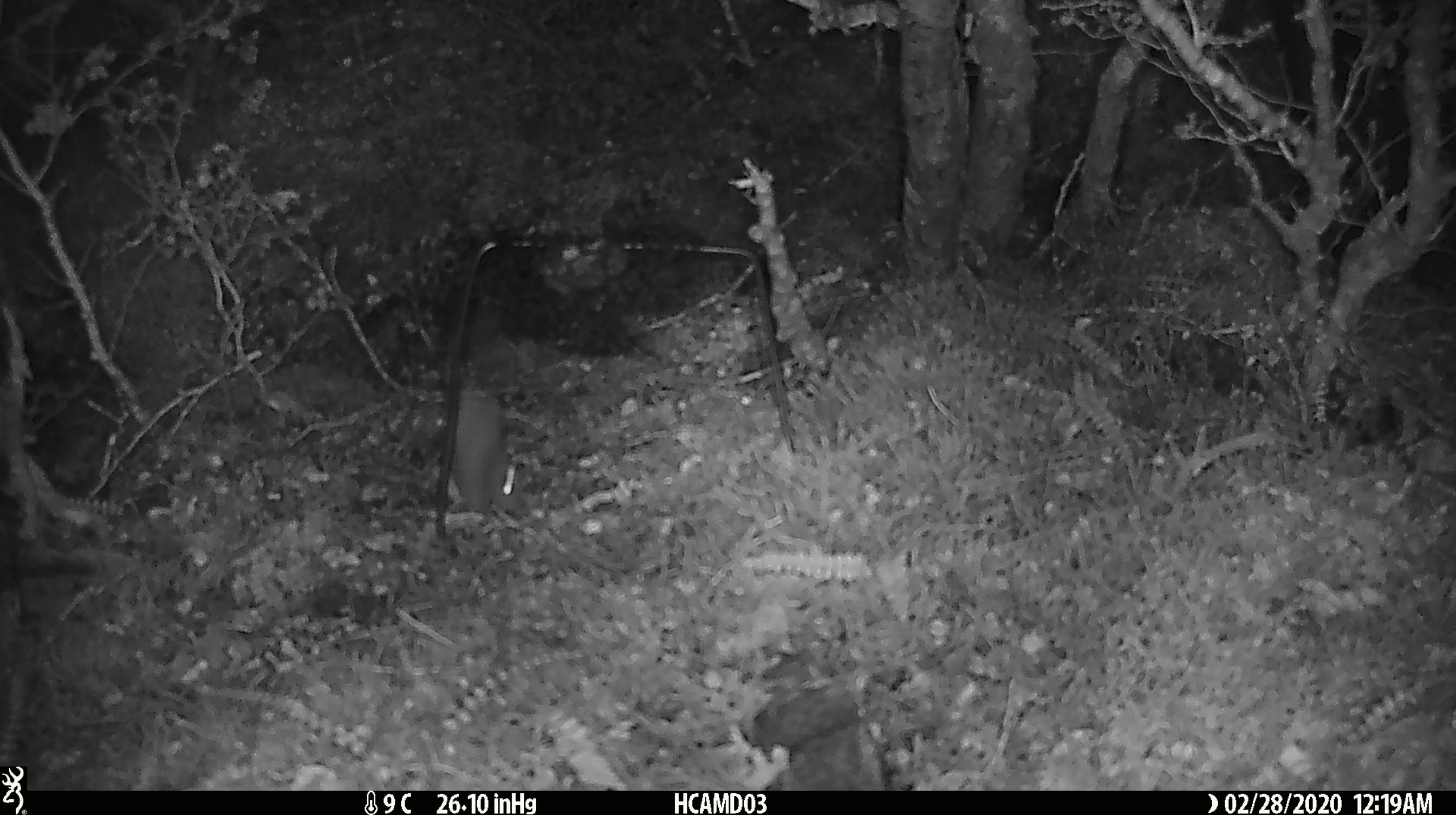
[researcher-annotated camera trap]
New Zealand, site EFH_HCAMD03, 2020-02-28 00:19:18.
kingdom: Animalia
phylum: Chordata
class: Mammalia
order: Rodentia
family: Muridae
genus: Mus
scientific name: Mus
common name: mouse